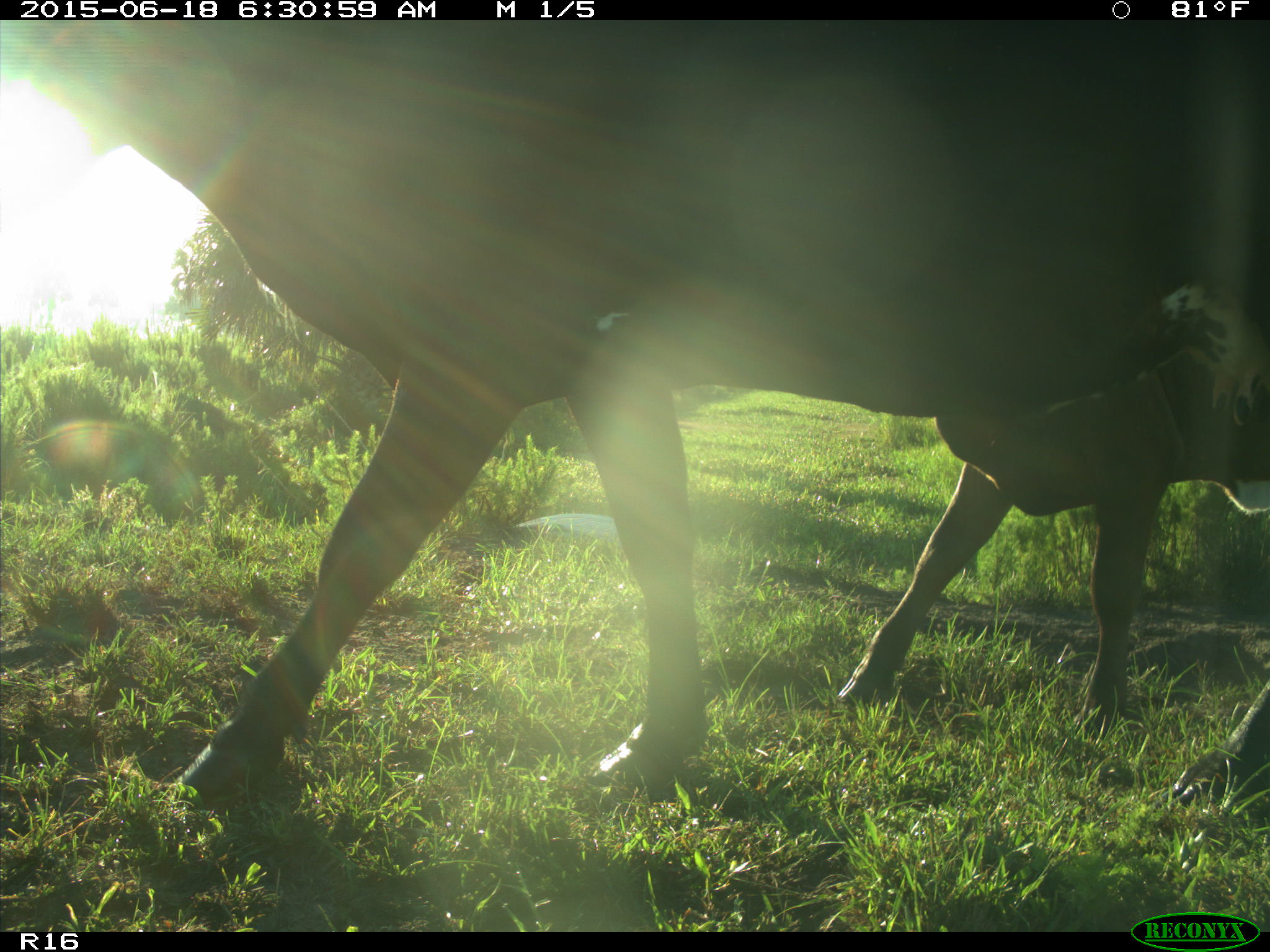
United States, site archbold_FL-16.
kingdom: Animalia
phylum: Chordata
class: Mammalia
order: Artiodactyla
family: Bovidae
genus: Bos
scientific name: Bos taurus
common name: domestic cow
Bos taurus (domestic cow).